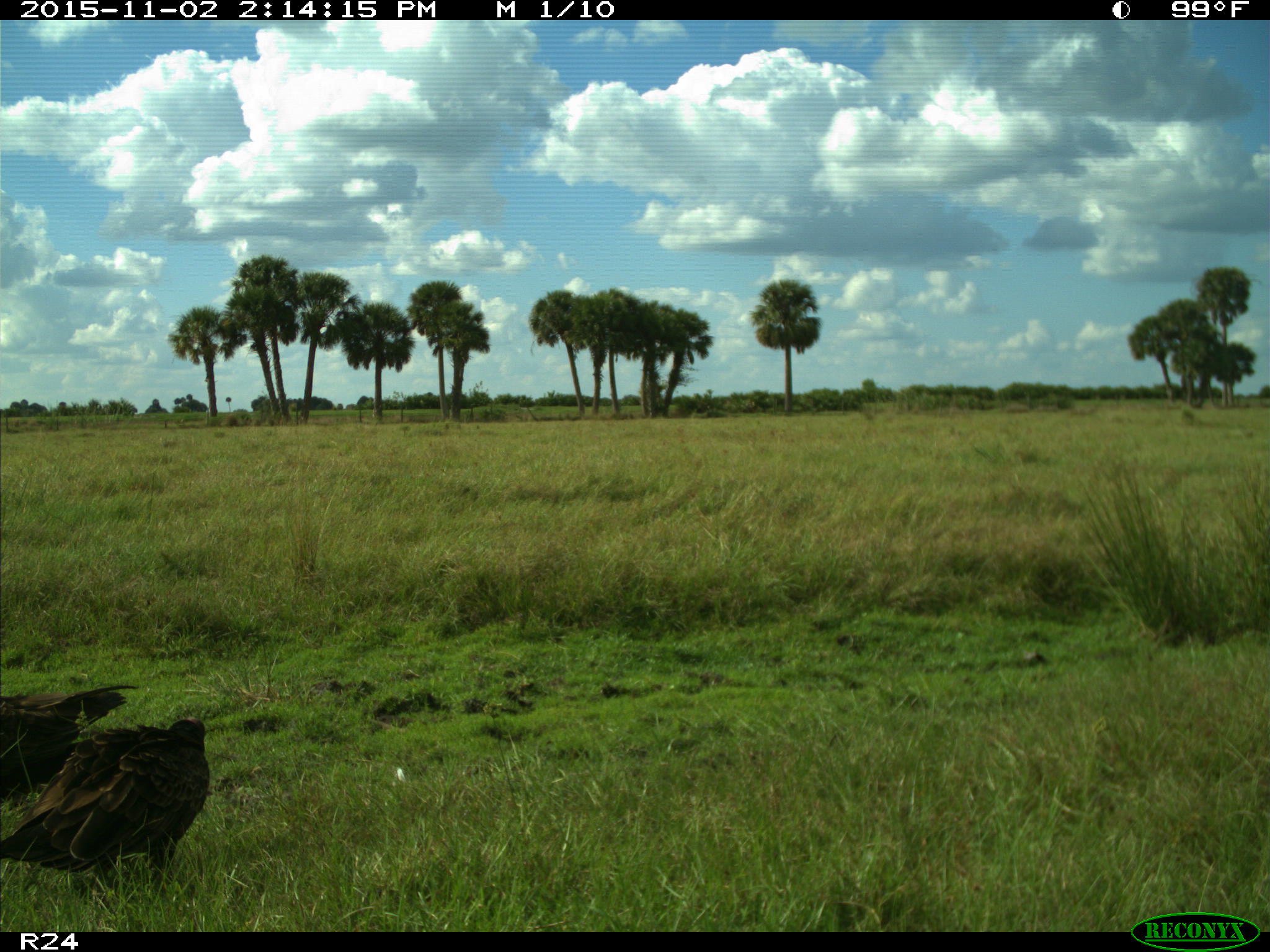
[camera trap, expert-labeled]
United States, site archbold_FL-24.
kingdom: Animalia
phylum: Chordata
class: Aves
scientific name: Aves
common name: birds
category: unidentified bird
Unidentified bird (birds) (Aves).